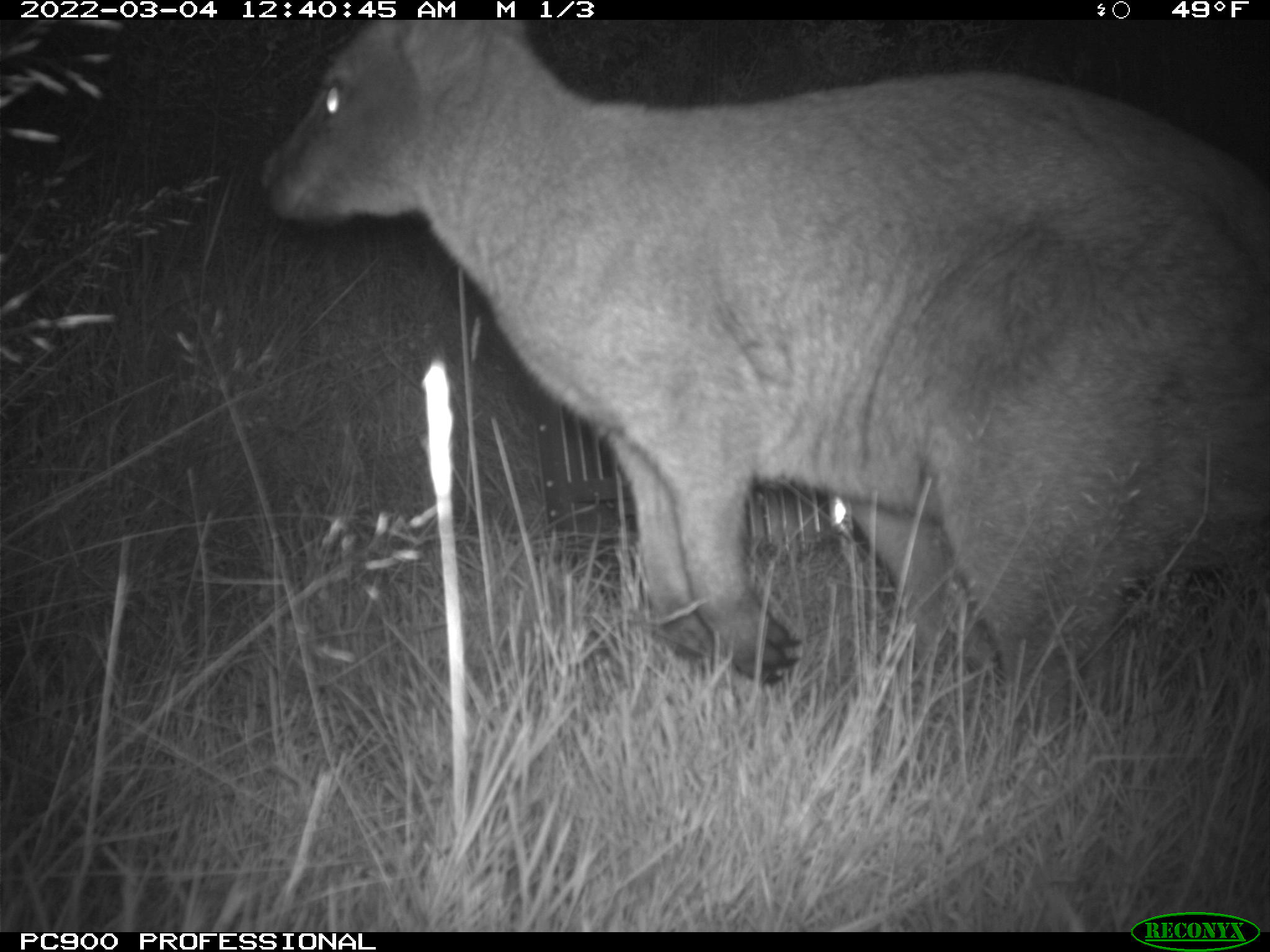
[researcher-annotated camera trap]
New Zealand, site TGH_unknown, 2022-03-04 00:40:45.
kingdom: Animalia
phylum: Chordata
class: Mammalia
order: Diprotodontia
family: Macropodidae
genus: Notamacropus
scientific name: Notamacropus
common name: wallaby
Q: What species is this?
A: Wallaby (Notamacropus).